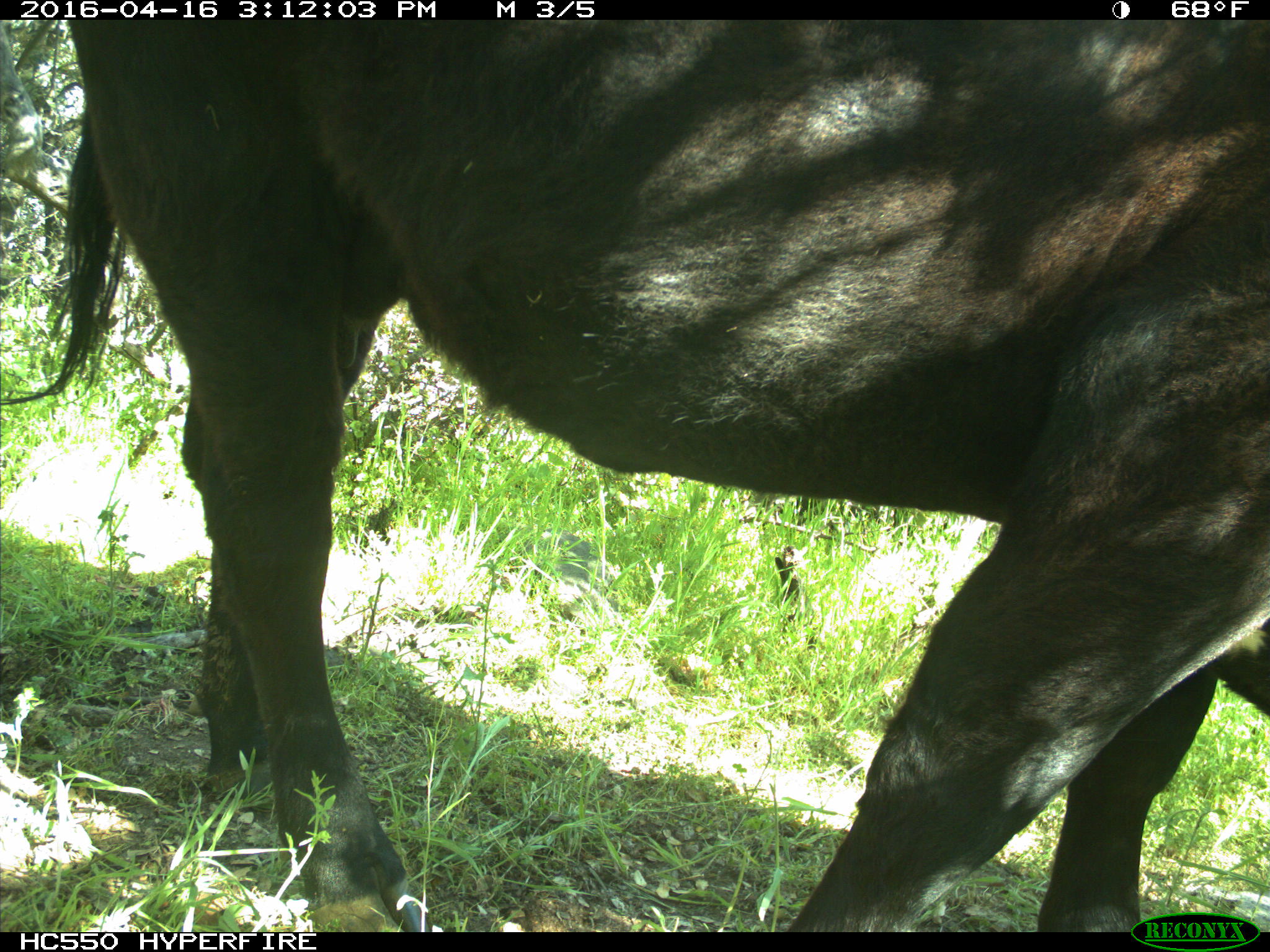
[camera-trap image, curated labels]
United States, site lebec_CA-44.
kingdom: Animalia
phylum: Chordata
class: Mammalia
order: Artiodactyla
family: Bovidae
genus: Bos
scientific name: Bos taurus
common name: domestic cow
Bos taurus (domestic cow).